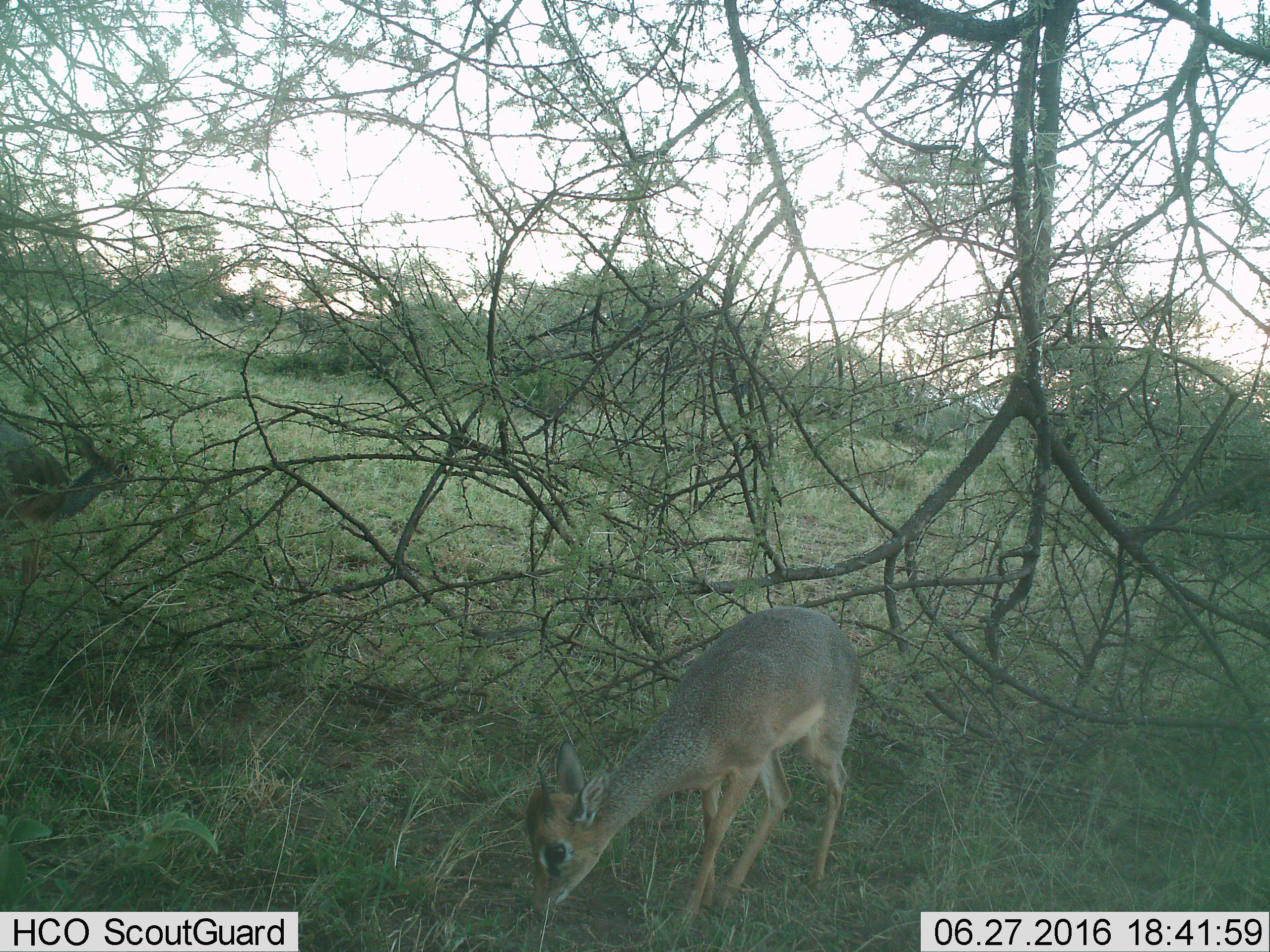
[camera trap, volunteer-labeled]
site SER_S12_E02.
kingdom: Animalia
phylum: Chordata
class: Mammalia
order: Artiodactyla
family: Bovidae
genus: Madoqua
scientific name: Madoqua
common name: dik-dik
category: dikdik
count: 2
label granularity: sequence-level